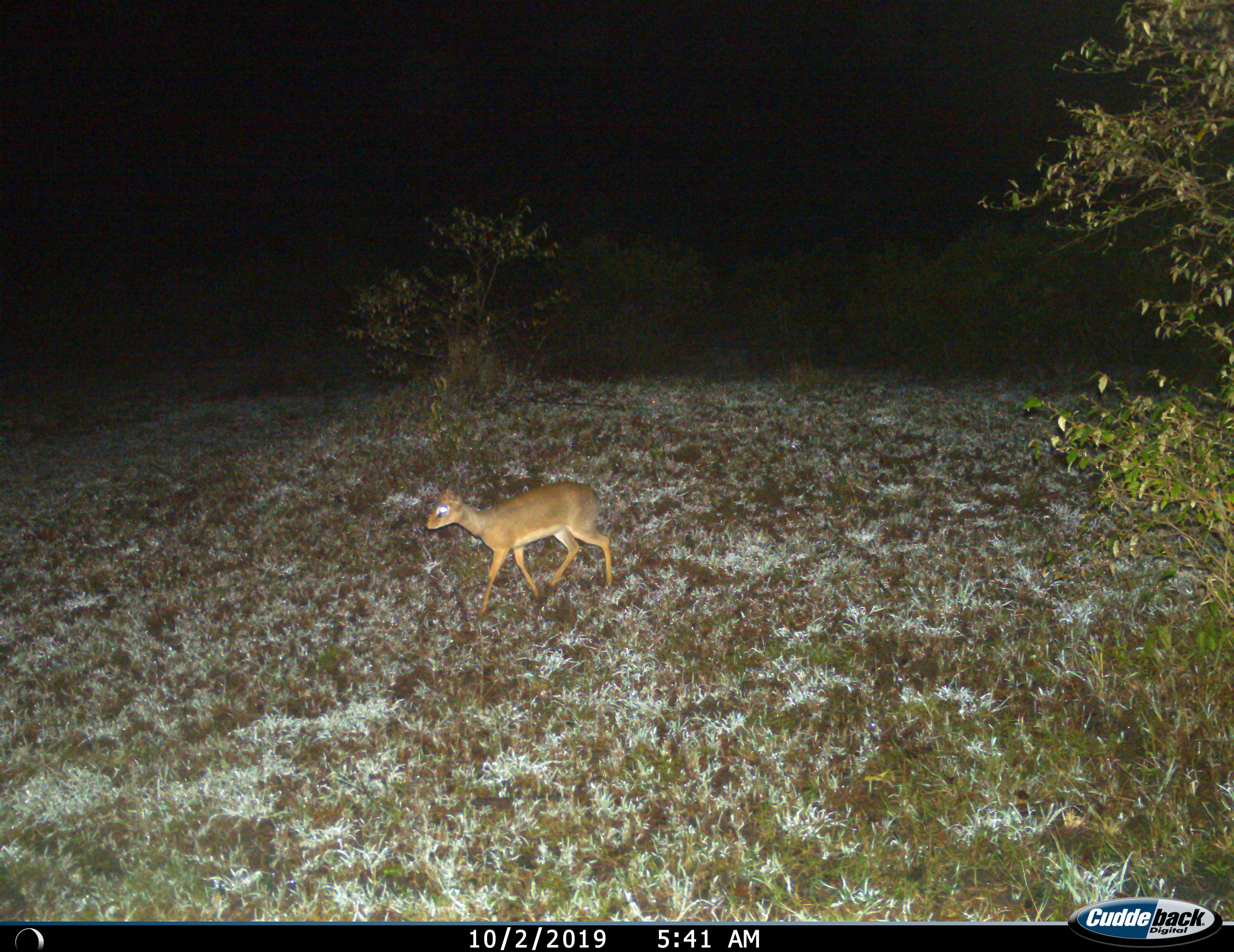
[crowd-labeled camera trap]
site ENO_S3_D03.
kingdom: Animalia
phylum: Chordata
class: Mammalia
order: Artiodactyla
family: Bovidae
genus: Madoqua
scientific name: Madoqua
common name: dik-dik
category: dikdik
Dikdik (dik-dik) (Madoqua), count 1. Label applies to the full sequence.